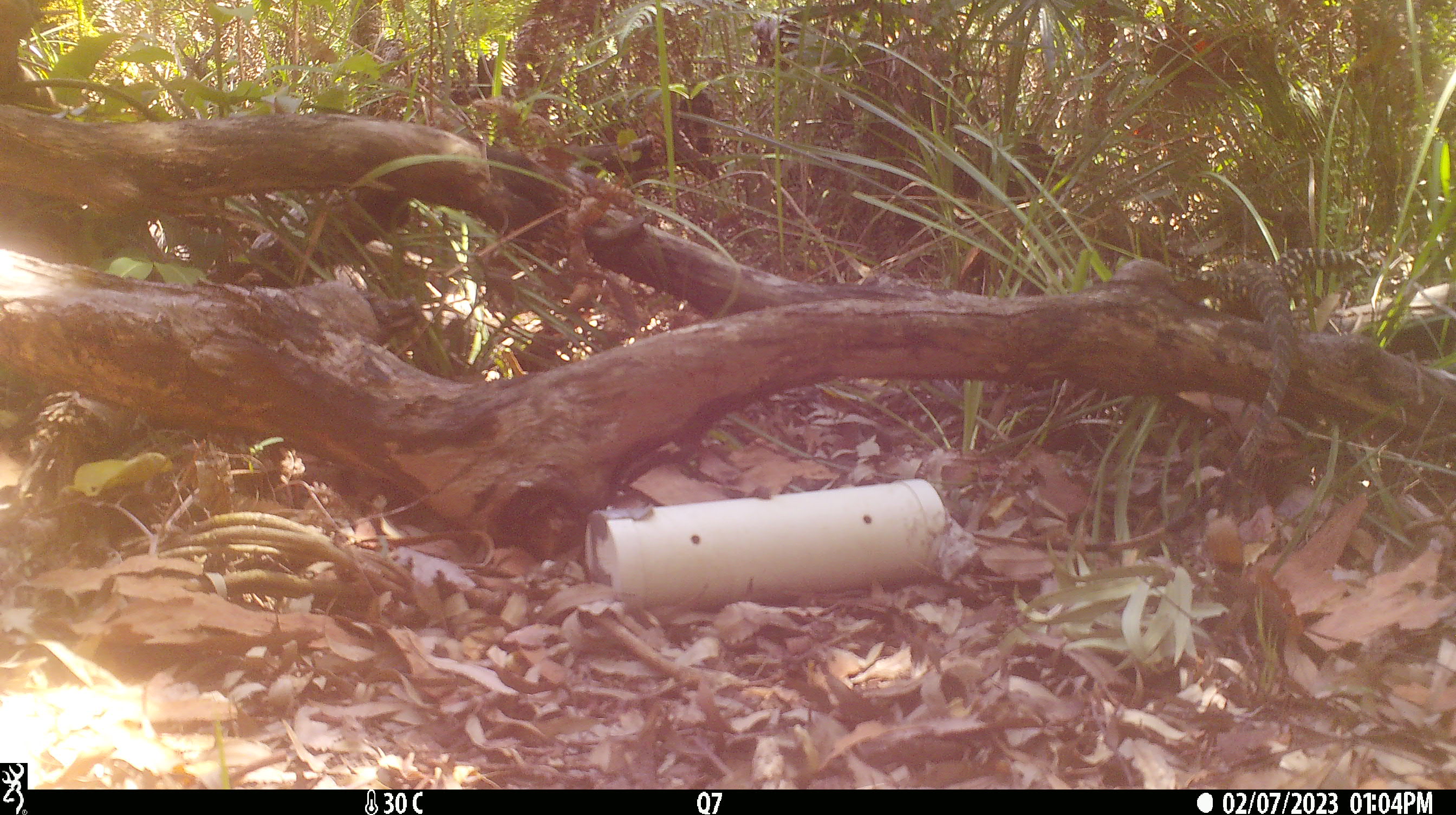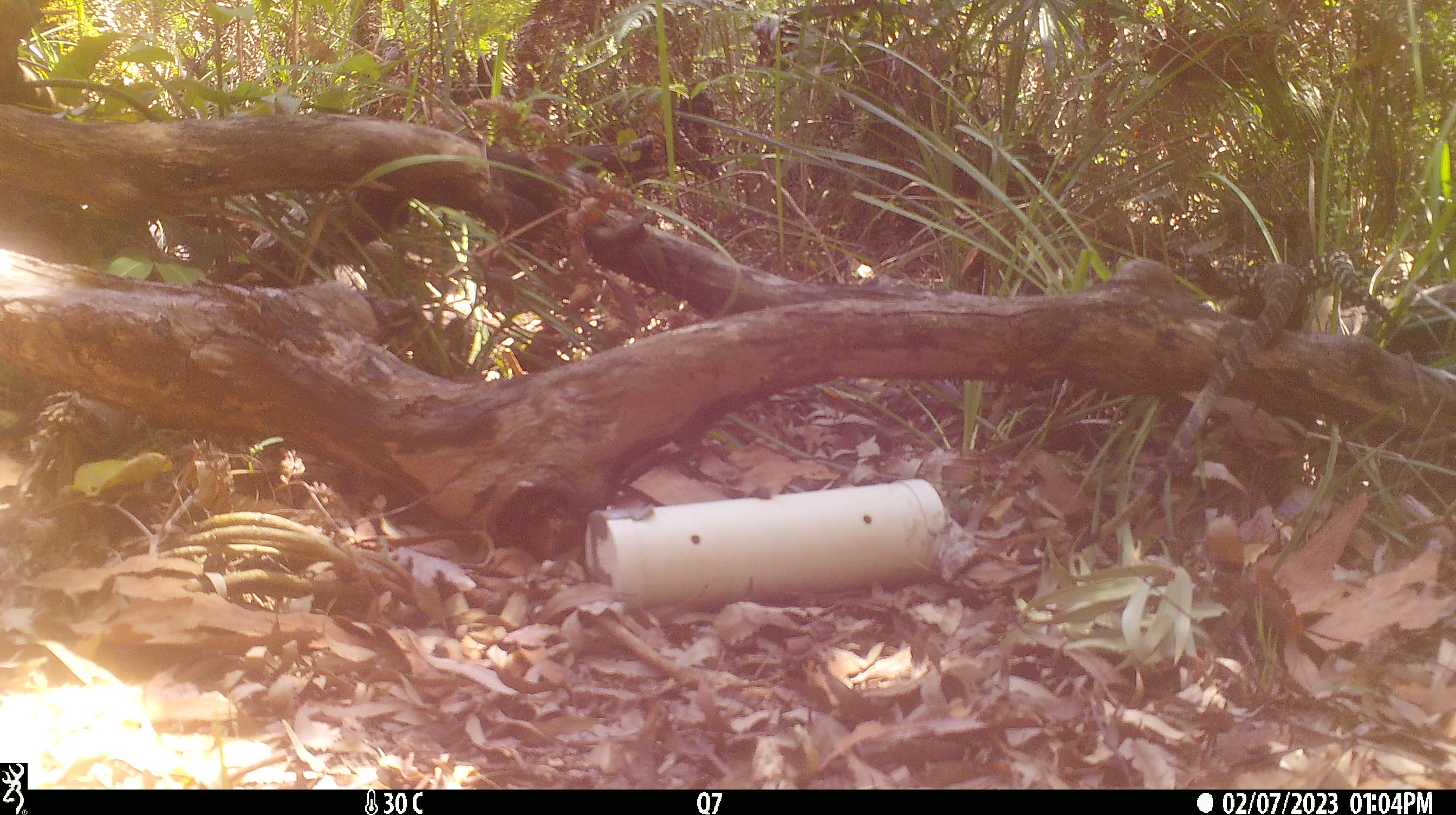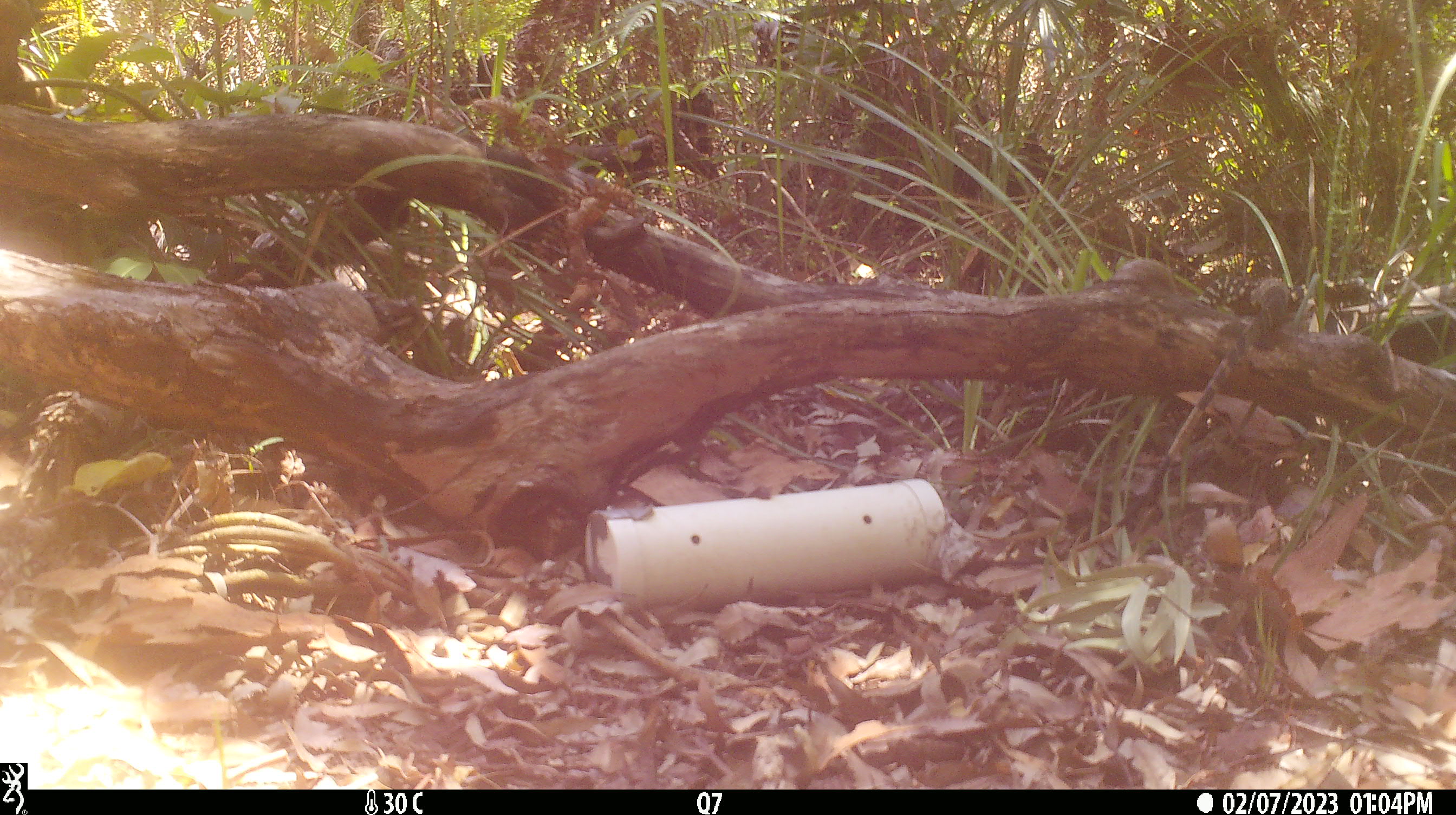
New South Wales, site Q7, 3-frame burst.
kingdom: Animalia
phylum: Chordata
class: Reptilia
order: Squamata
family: Varanidae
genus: Varanus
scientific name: Varanus varius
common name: lace monitor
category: goanna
Goanna (lace monitor) (Varanus varius).